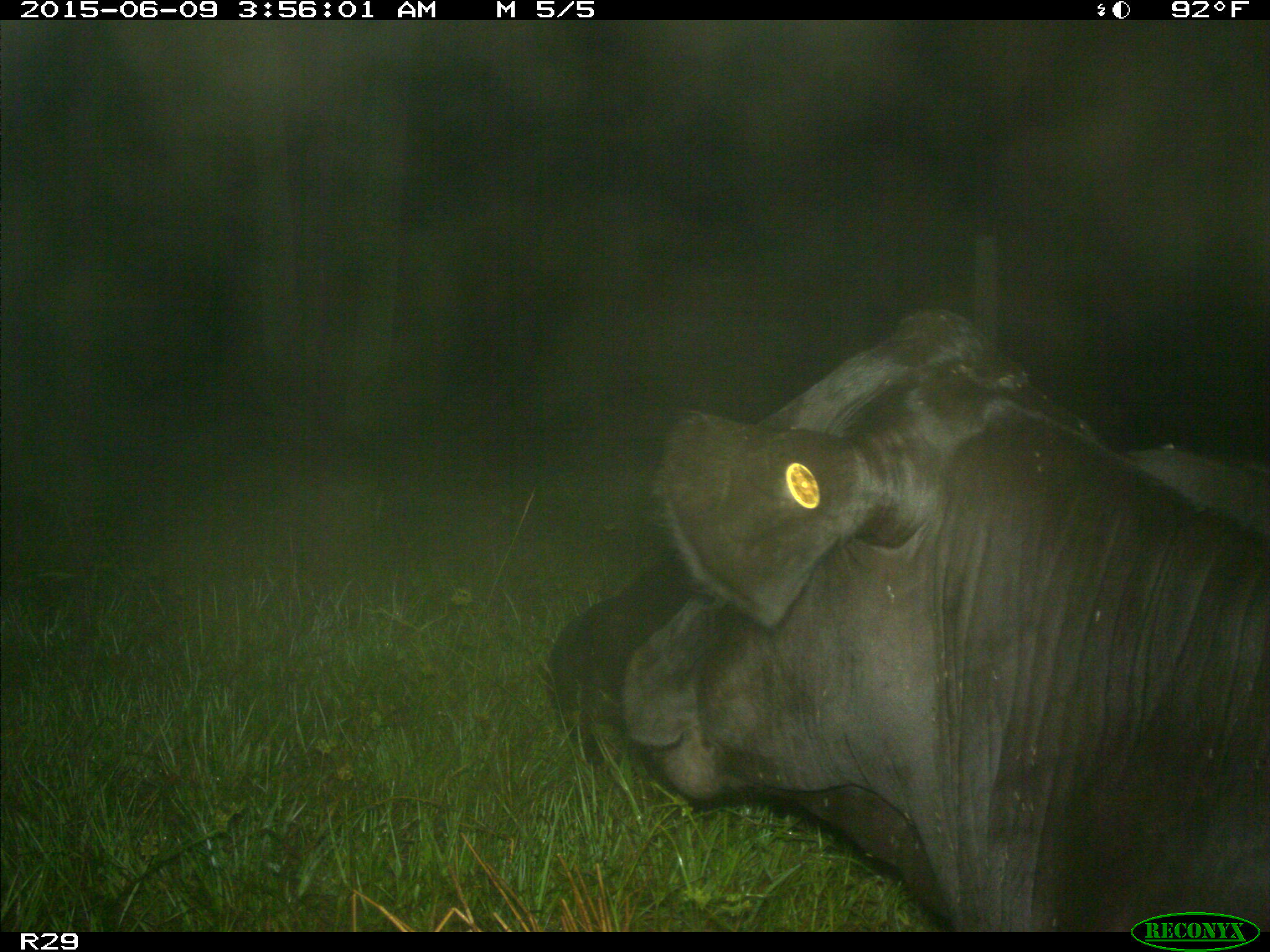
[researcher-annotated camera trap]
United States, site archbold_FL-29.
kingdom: Animalia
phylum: Chordata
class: Mammalia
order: Artiodactyla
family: Bovidae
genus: Bos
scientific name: Bos taurus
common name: domestic cow